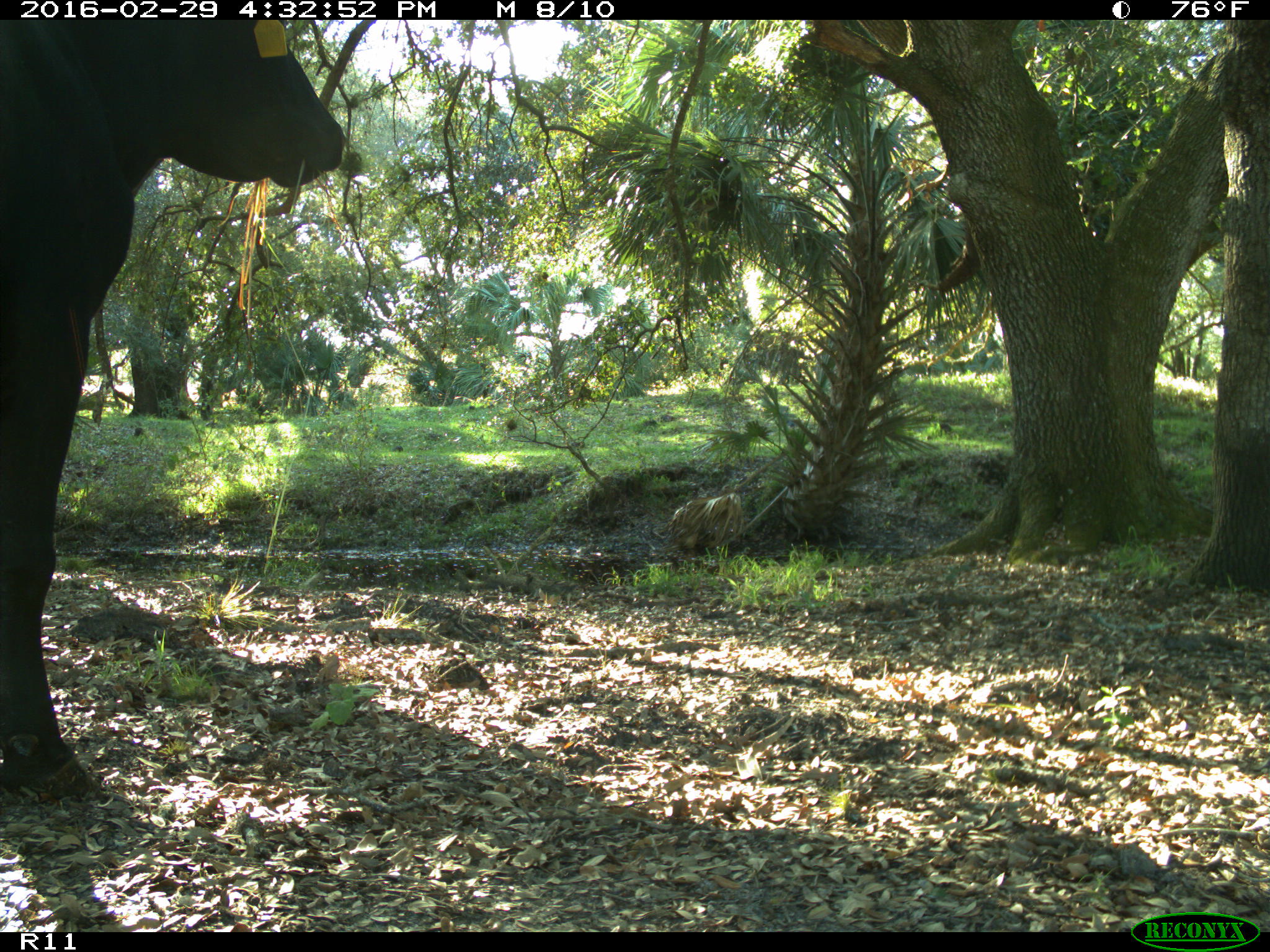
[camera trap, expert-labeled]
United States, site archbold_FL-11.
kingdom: Animalia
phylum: Chordata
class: Mammalia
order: Artiodactyla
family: Bovidae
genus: Bos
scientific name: Bos taurus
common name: domestic cow